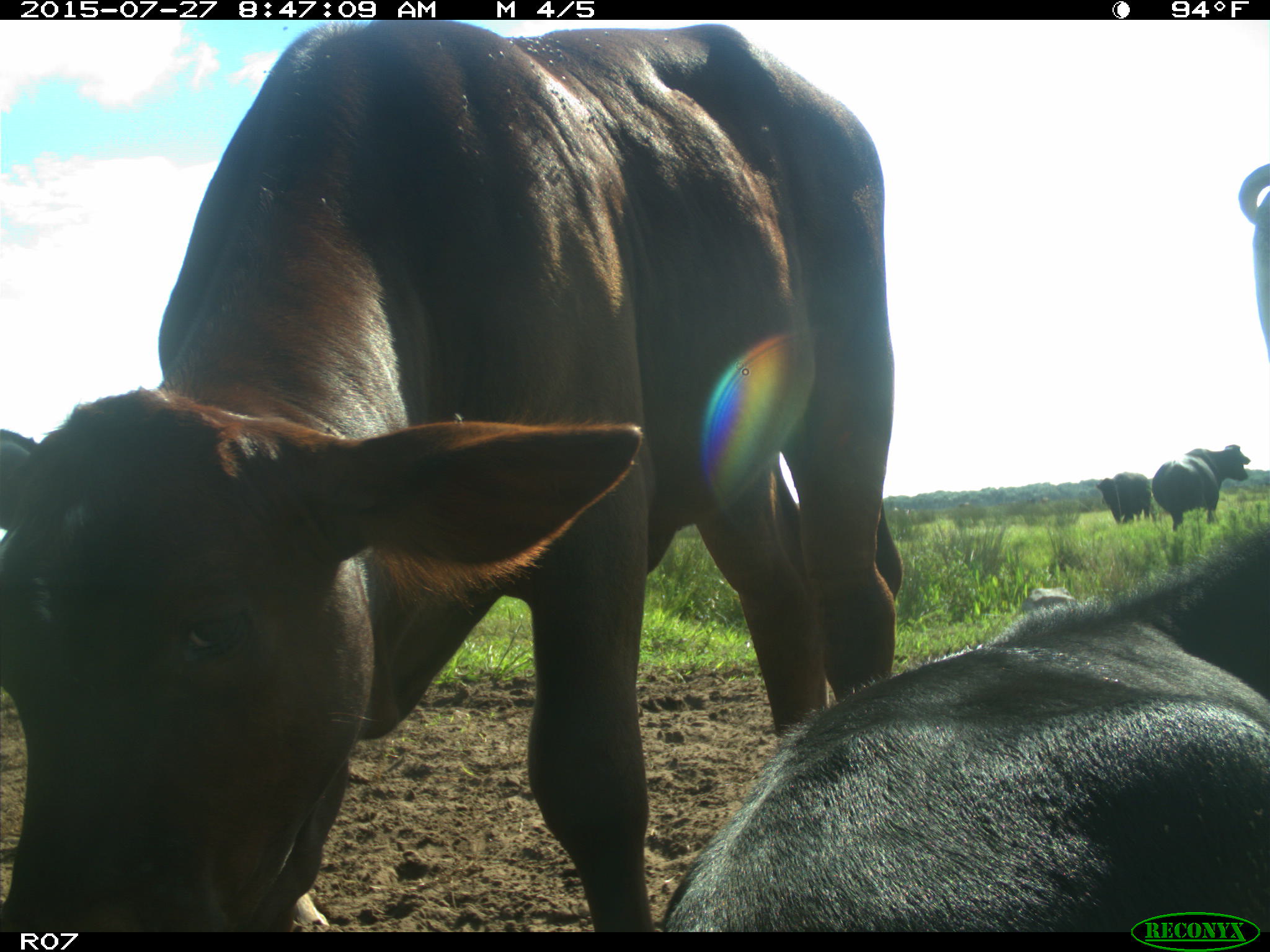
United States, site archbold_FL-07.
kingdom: Animalia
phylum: Chordata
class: Mammalia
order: Artiodactyla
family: Bovidae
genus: Bos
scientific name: Bos taurus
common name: domestic cow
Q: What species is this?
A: Bos taurus (domestic cow).